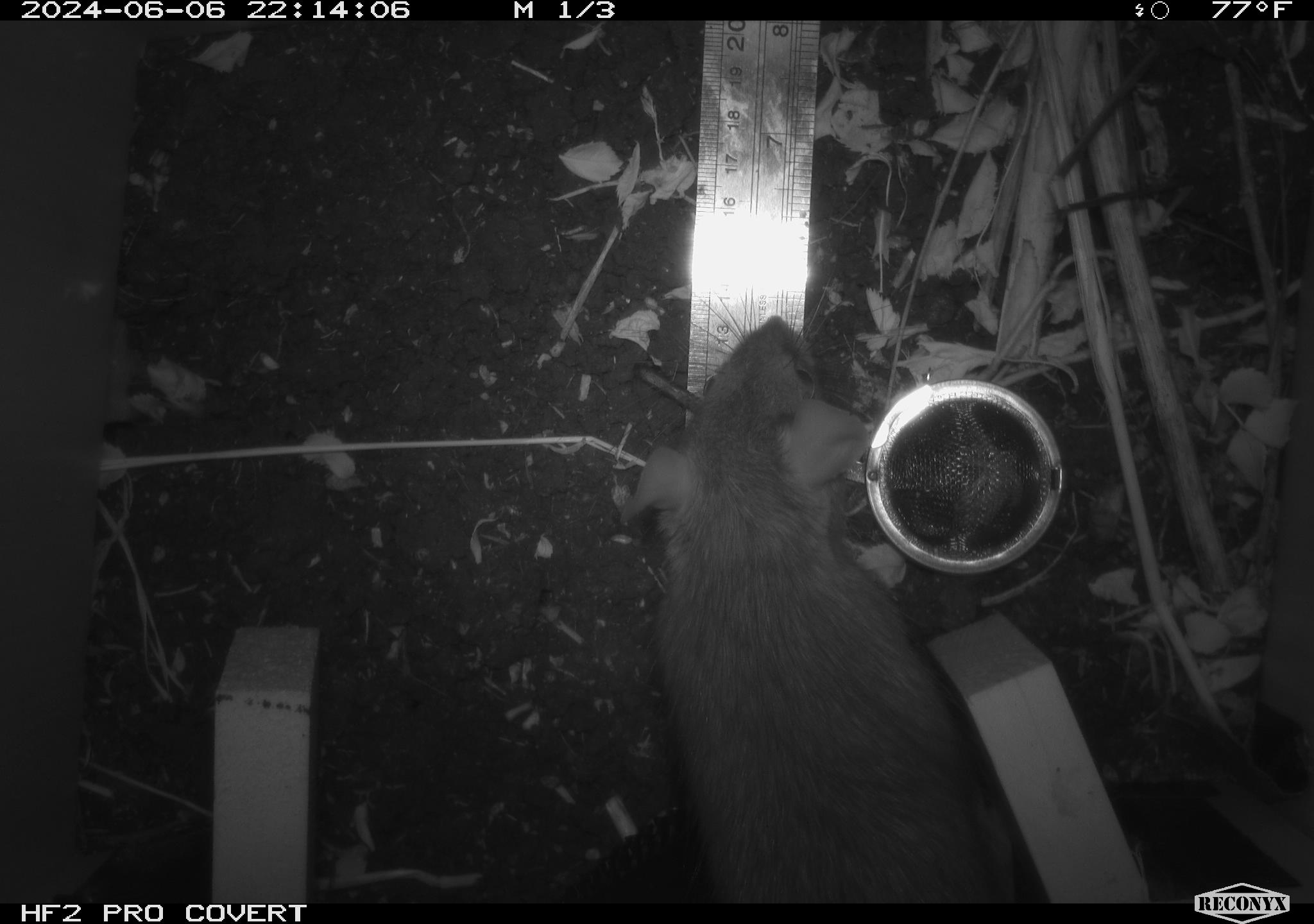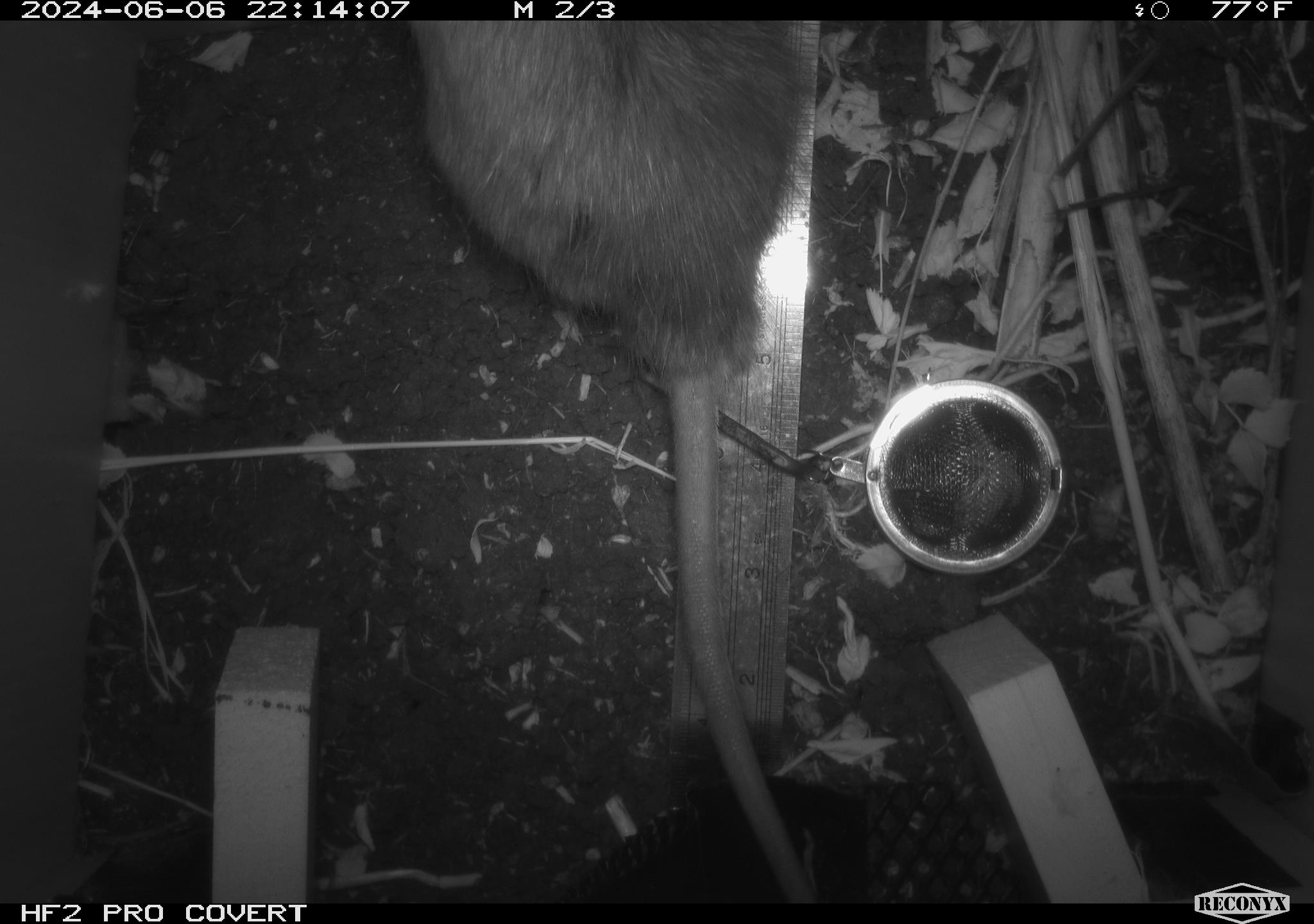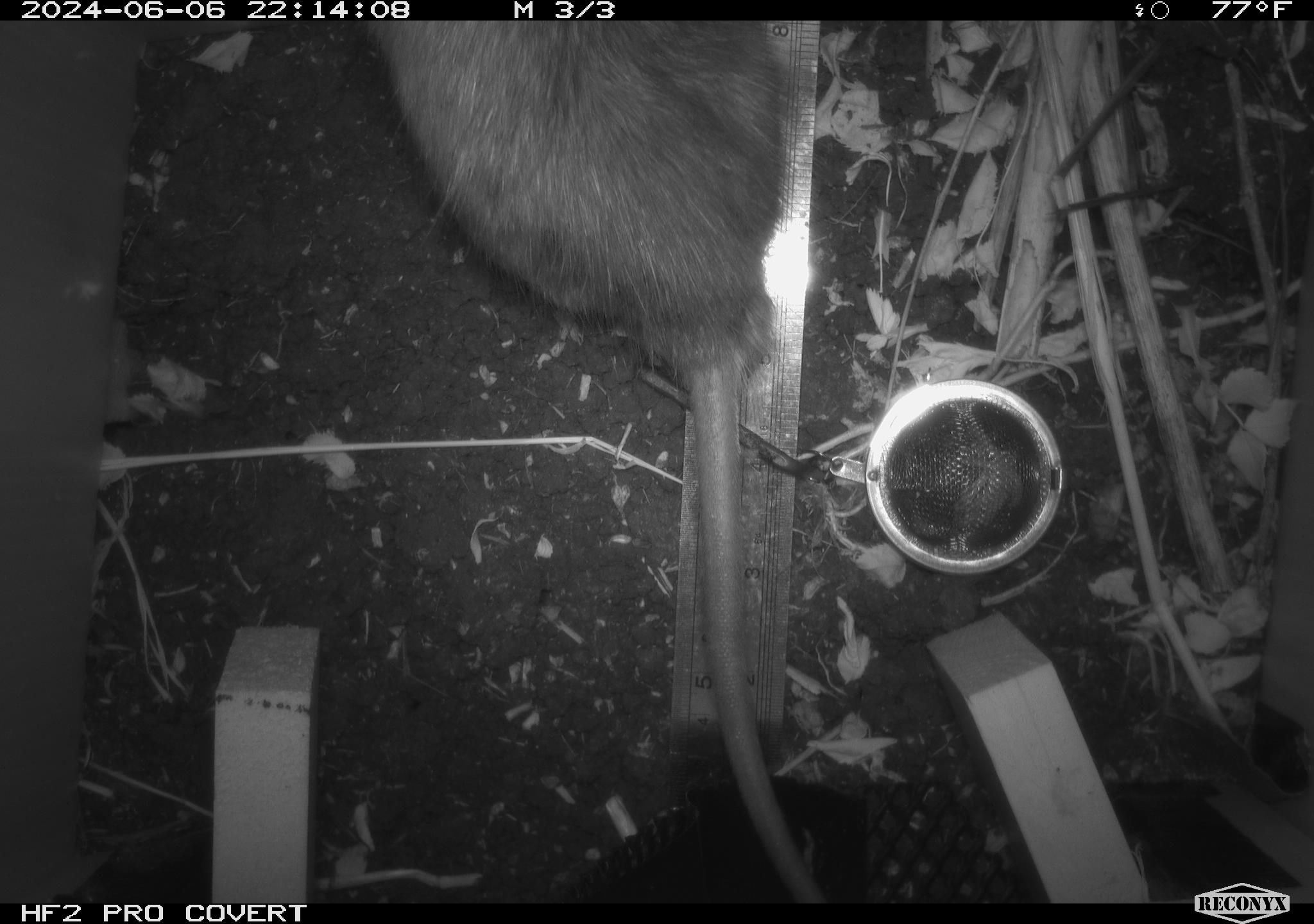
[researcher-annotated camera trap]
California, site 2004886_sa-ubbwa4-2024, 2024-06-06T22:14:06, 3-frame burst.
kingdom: Animalia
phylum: Chordata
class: Mammalia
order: Rodentia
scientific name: Rodentia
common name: woodrat or rat or mouse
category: woodrat or rat or mouse species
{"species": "woodrat or rat or mouse species (woodrat or rat or mouse) (Rodentia)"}